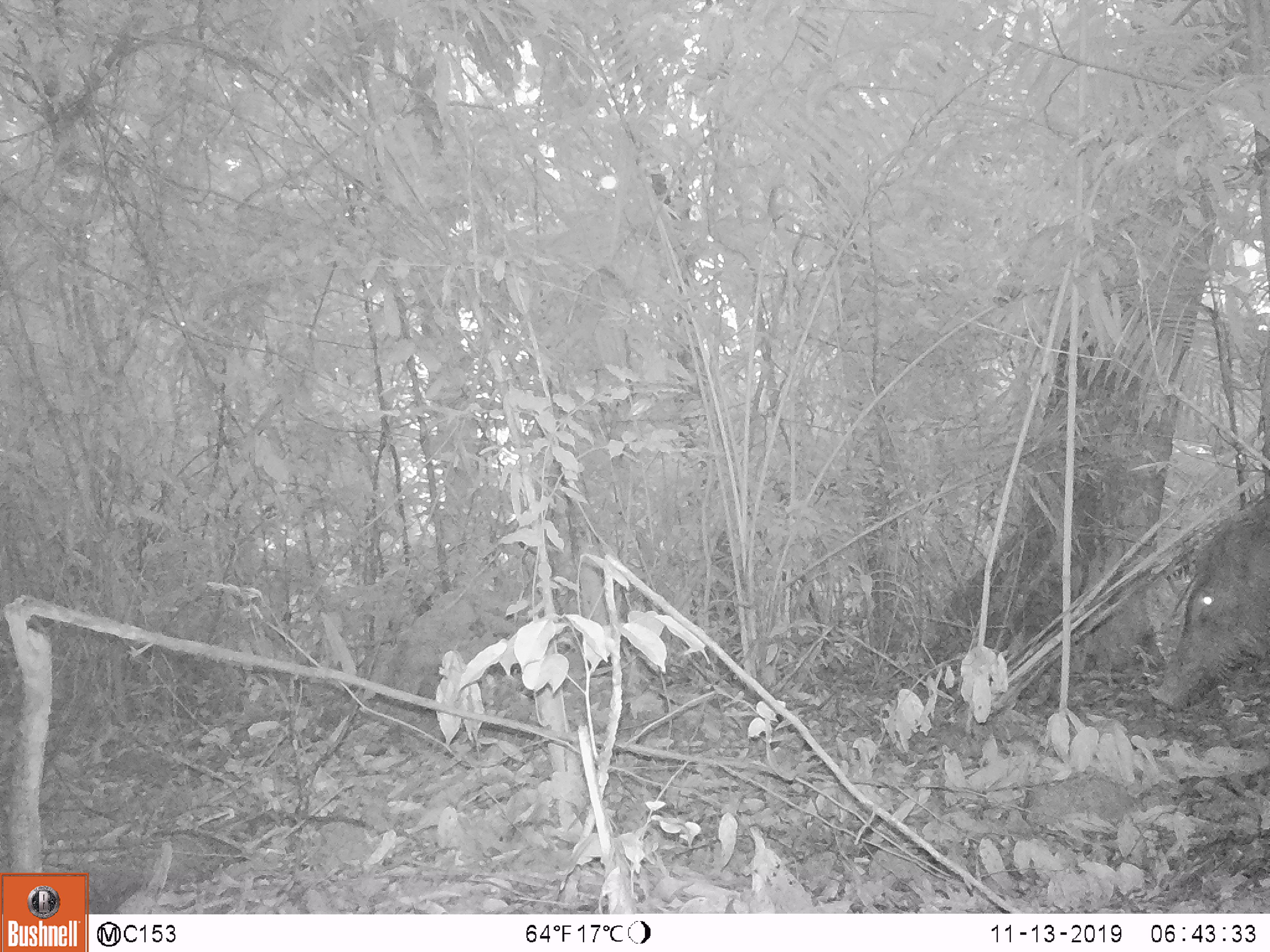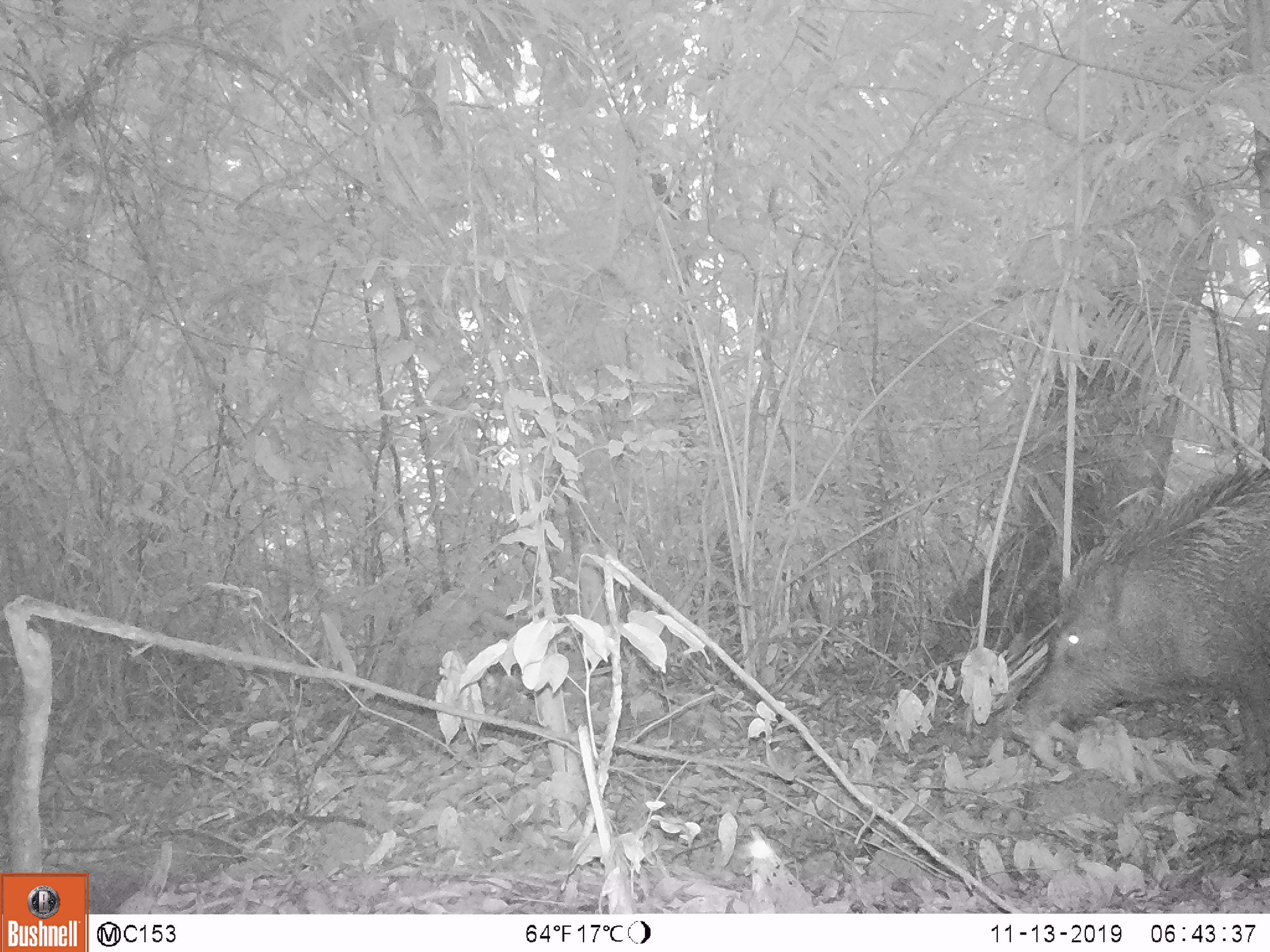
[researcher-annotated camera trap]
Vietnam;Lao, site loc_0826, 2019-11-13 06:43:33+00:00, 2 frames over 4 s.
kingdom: Animalia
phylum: Chordata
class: Mammalia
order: Artiodactyla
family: Suidae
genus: Sus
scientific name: Sus scrofa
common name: eurasian wild pig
Eurasian wild pig (Sus scrofa). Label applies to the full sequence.